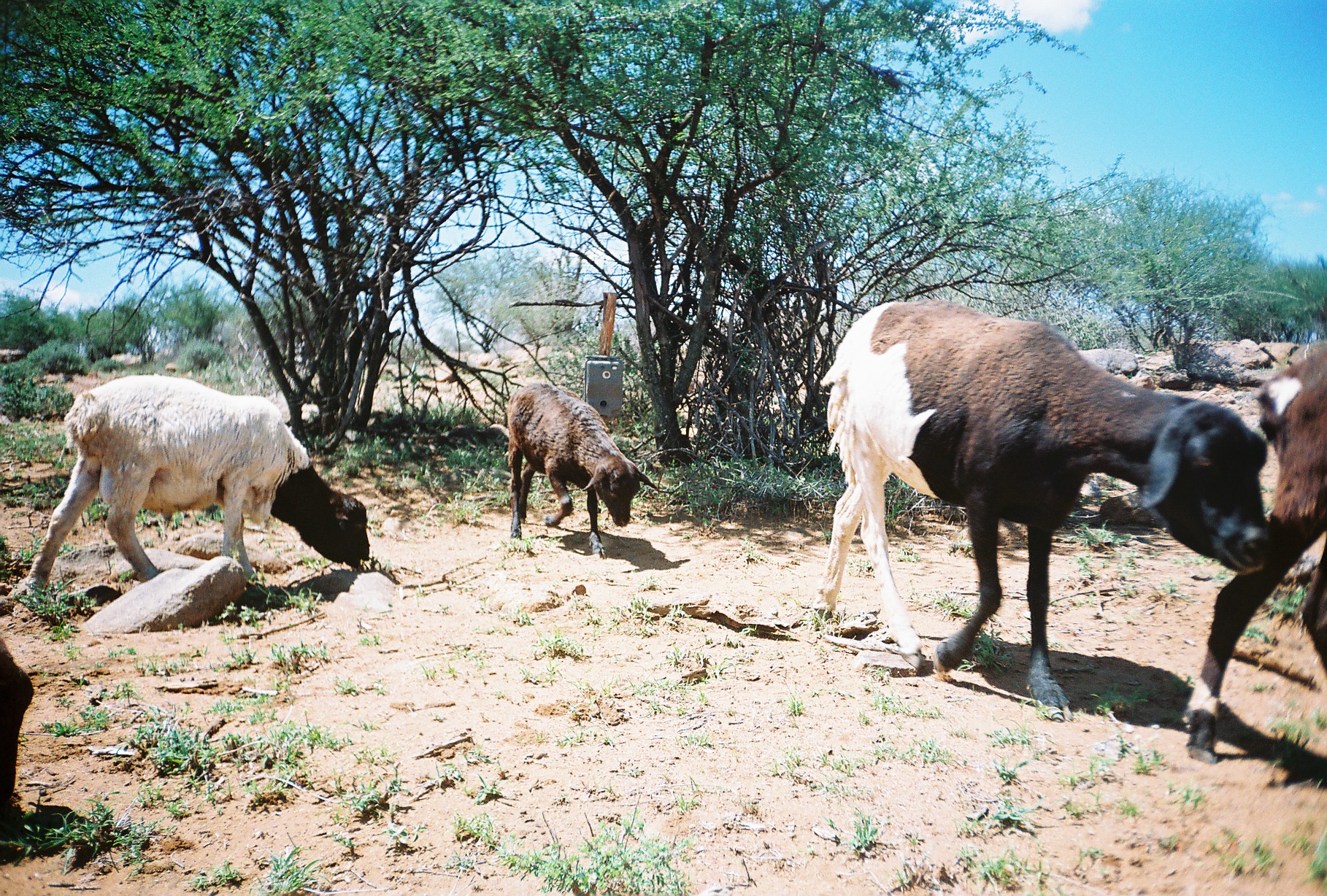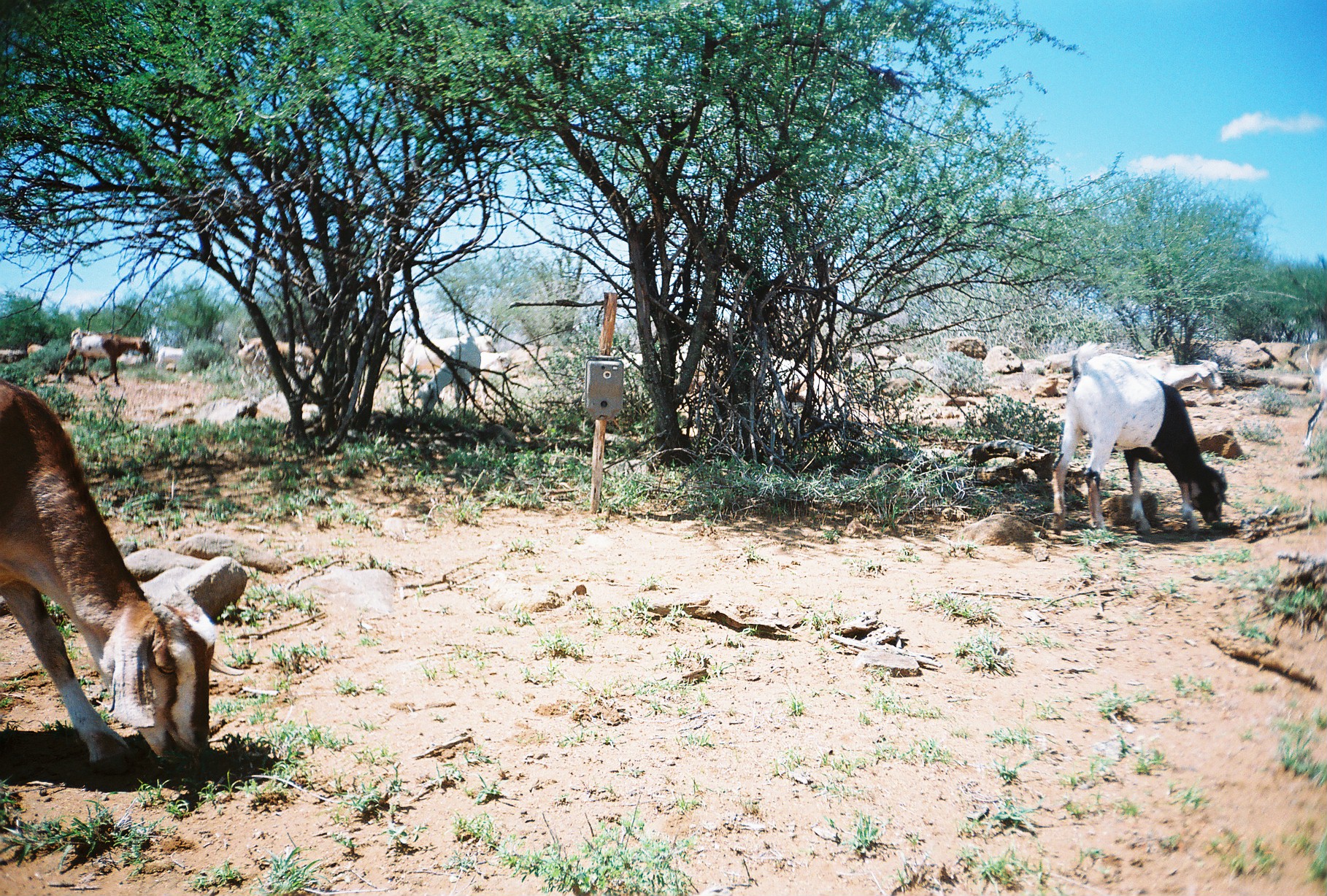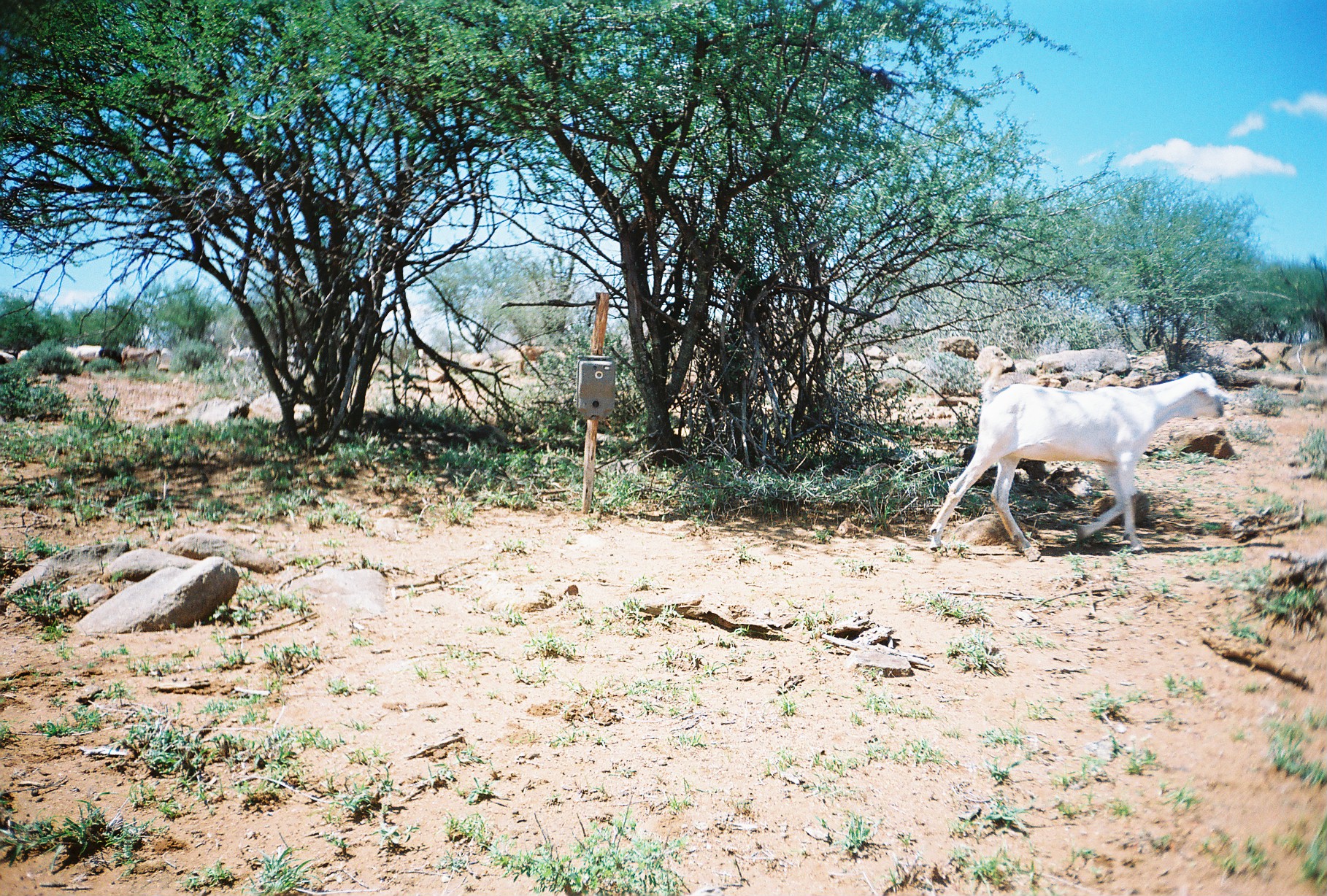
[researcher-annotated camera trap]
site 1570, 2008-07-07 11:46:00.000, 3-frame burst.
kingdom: Animalia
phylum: Chordata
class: Mammalia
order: Artiodactyla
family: Bovidae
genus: Ovis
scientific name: Ovis aries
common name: domestic sheep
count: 5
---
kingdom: Animalia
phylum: Chordata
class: Mammalia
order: Artiodactyla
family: Bovidae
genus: Capra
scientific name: Capra aegagrus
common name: wild goat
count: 11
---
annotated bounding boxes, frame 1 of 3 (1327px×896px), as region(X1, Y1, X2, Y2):
ovis aries: region(818, 300, 1268, 715); region(27, 374, 370, 602); region(1186, 347, 1326, 765); region(507, 383, 658, 557); region(0, 638, 35, 867)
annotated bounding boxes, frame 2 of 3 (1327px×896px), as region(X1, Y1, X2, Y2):
capra aegagrus: region(0, 378, 244, 782); region(1051, 342, 1230, 536); region(391, 335, 493, 404); region(413, 335, 481, 425); region(56, 327, 153, 386); region(1135, 358, 1227, 399); region(440, 352, 511, 400); region(1302, 340, 1327, 447); region(255, 338, 319, 376); region(237, 336, 271, 378); region(155, 346, 184, 375); region(116, 353, 152, 374); region(27, 342, 44, 356)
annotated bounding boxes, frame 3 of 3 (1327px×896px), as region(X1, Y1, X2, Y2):
capra aegagrus: region(929, 360, 1231, 554); region(220, 345, 261, 380); region(121, 344, 160, 372); region(516, 345, 544, 375); region(95, 349, 122, 373); region(72, 345, 102, 366); region(155, 348, 173, 370); region(412, 348, 429, 368); region(0, 351, 16, 365); region(17, 350, 28, 361); region(66, 346, 76, 355)